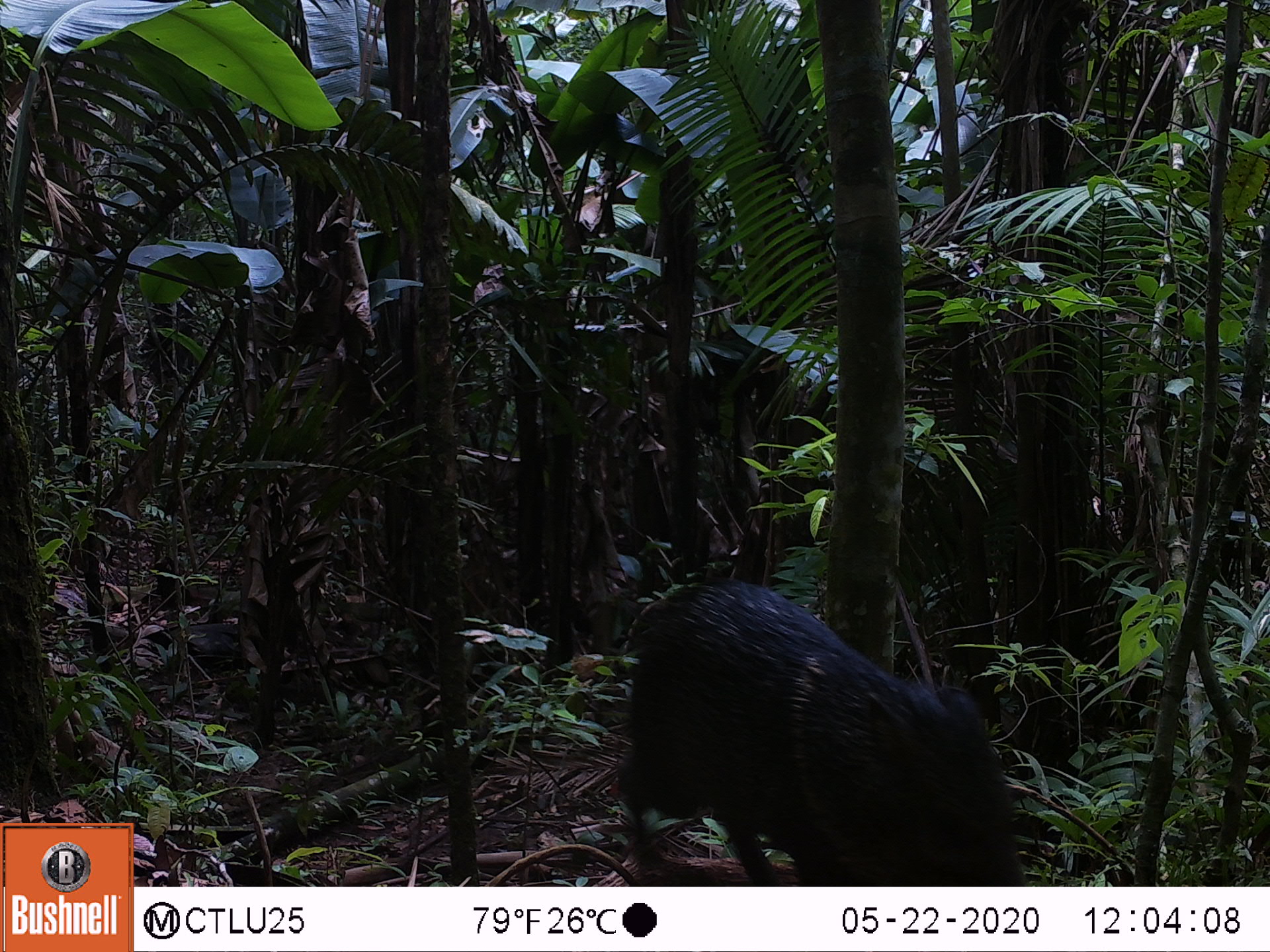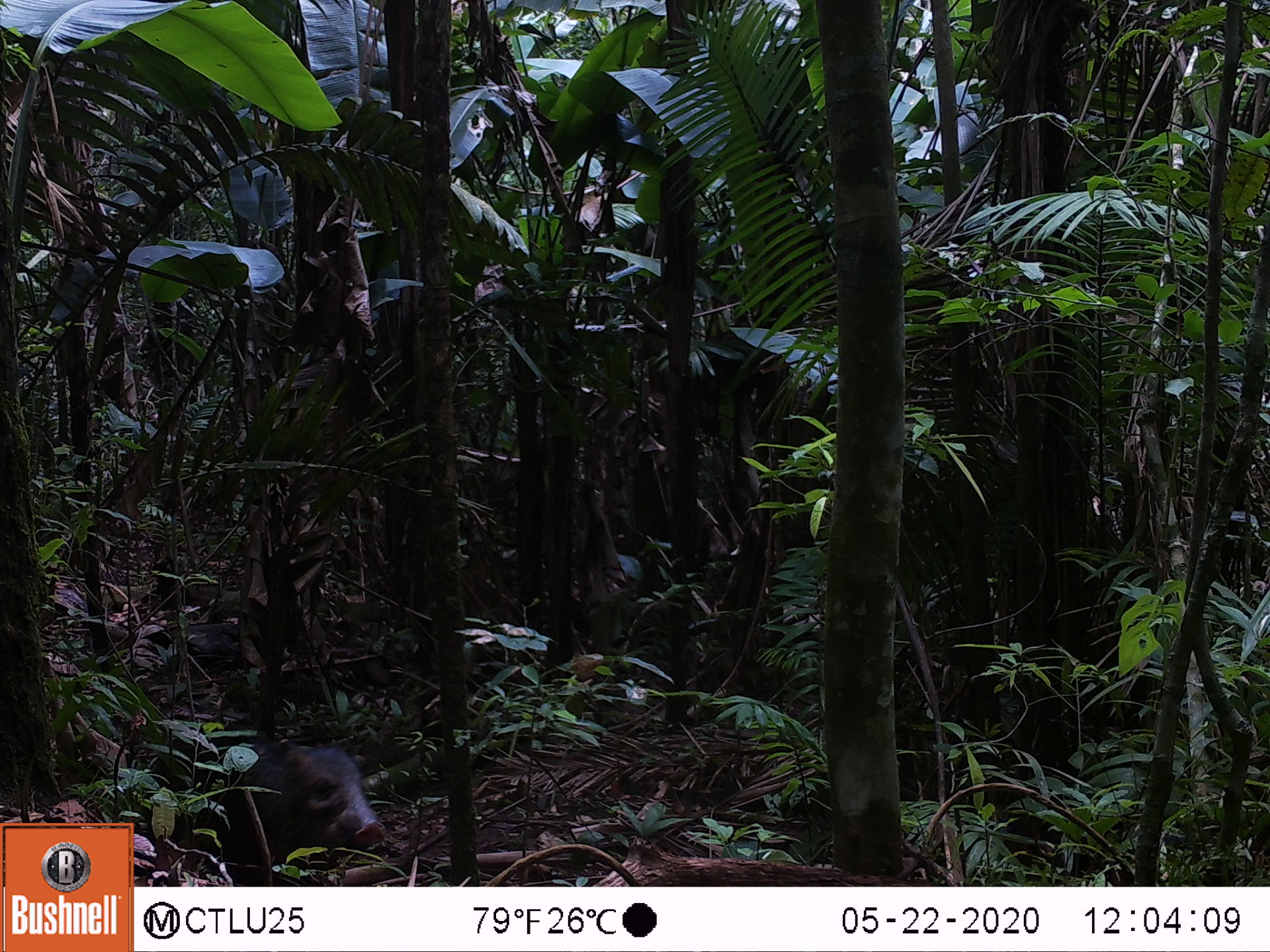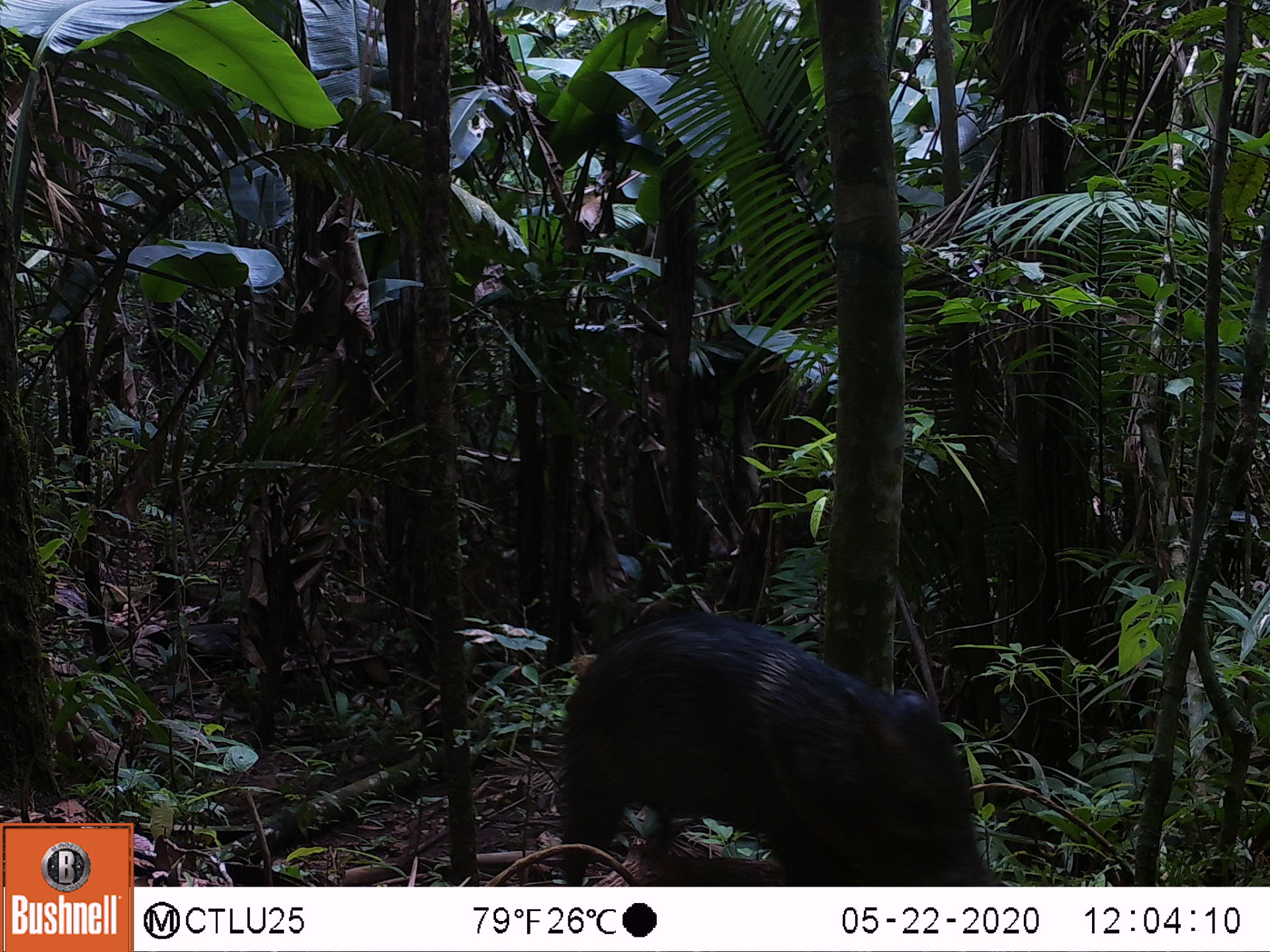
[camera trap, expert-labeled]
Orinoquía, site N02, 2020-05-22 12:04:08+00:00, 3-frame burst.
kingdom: Animalia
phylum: Chordata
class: Mammalia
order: Artiodactyla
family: Tayassuidae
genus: Pecari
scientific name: Pecari tajacu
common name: collared peccary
Collared peccary (Pecari tajacu).